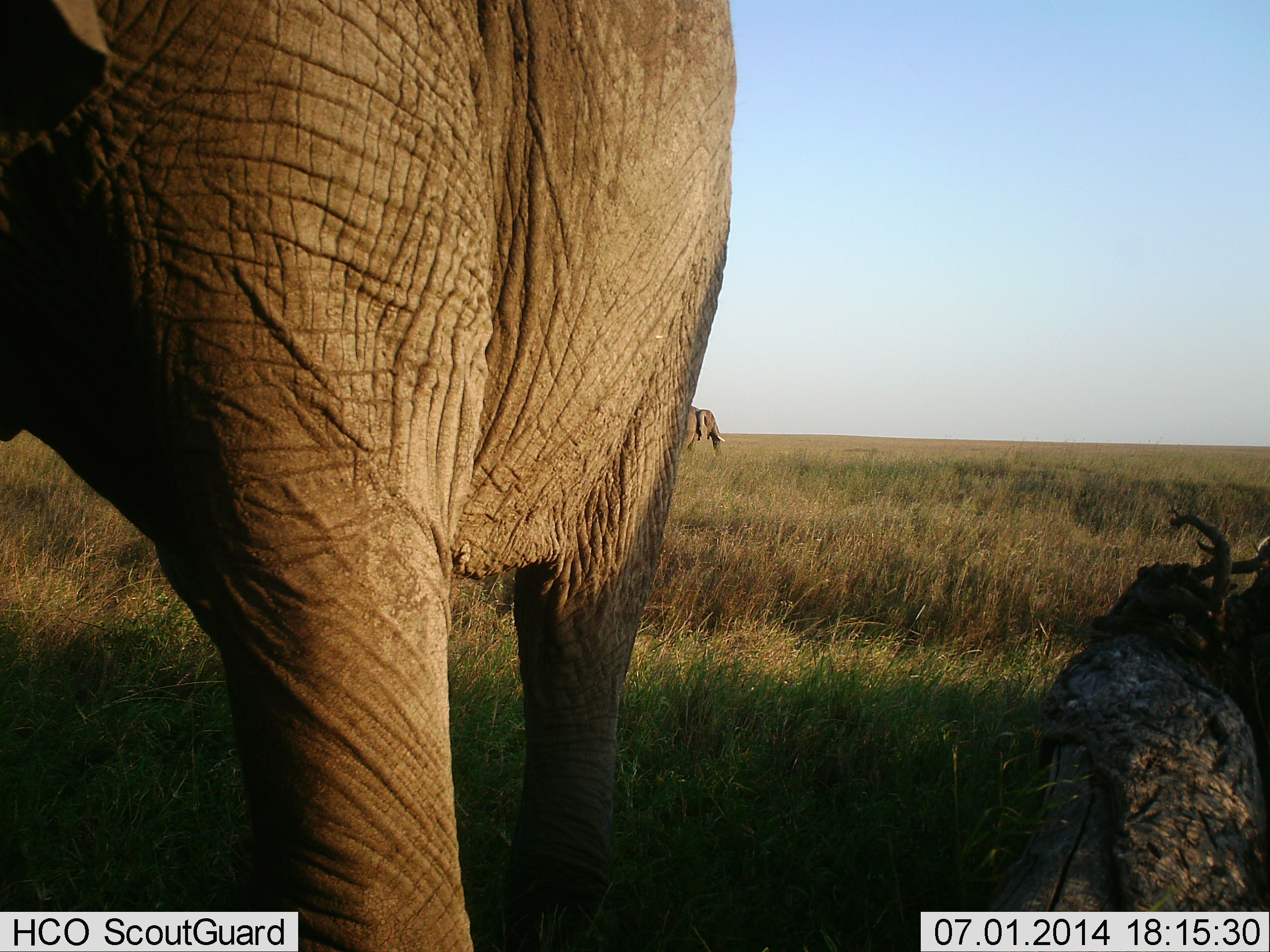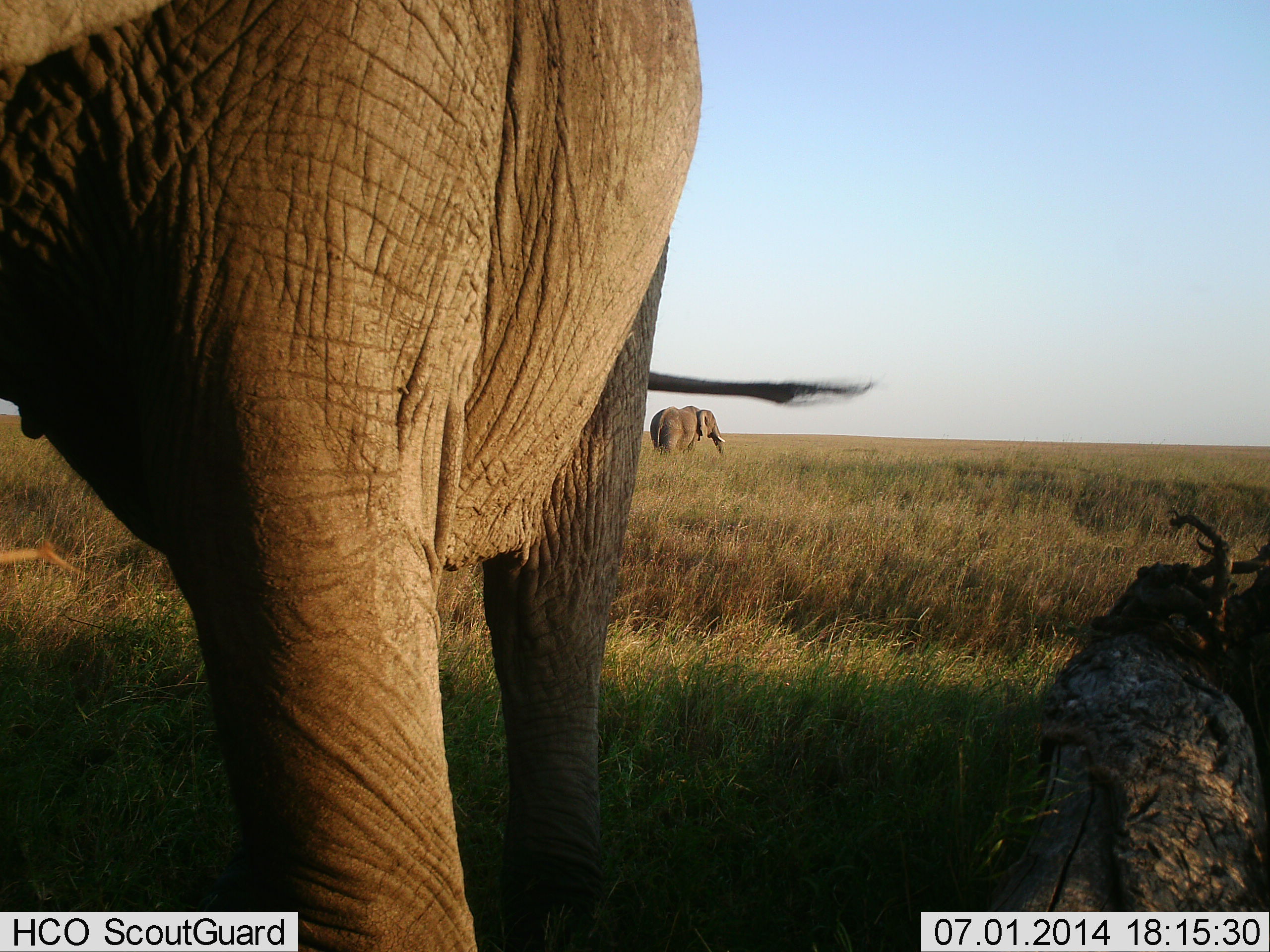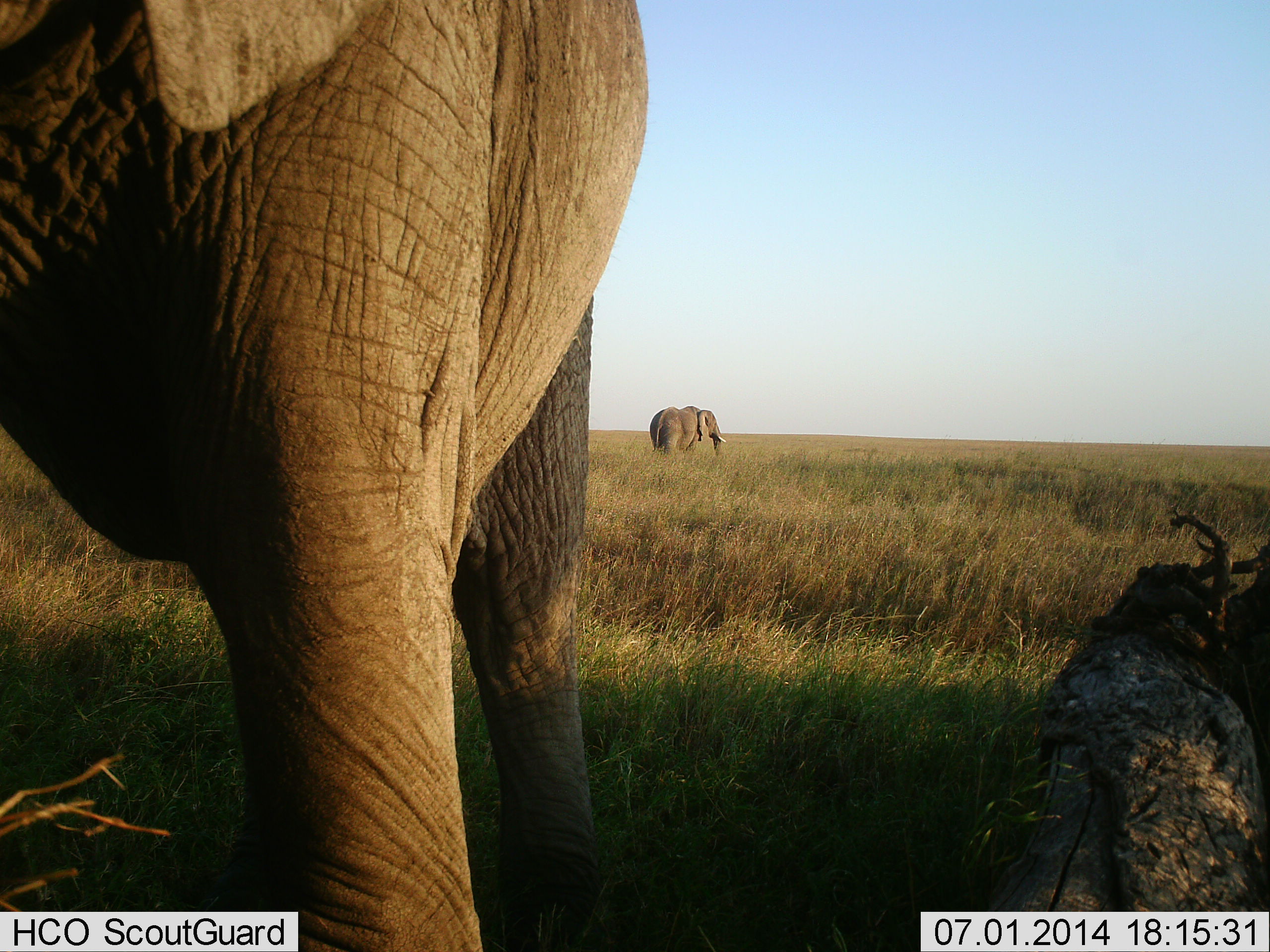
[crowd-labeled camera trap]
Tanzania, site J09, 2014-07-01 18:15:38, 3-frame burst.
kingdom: Animalia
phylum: Chordata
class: Mammalia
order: Proboscidea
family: Elephantidae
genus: Loxodonta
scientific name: Loxodonta africana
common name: african bush elephant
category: elephant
Elephant (african bush elephant) (Loxodonta africana), count 2. Behavior (volunteer vote fractions): standing 80%, resting 0%, moving 10%, interacting 0%. Young present (vote fraction): 0%. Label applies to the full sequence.